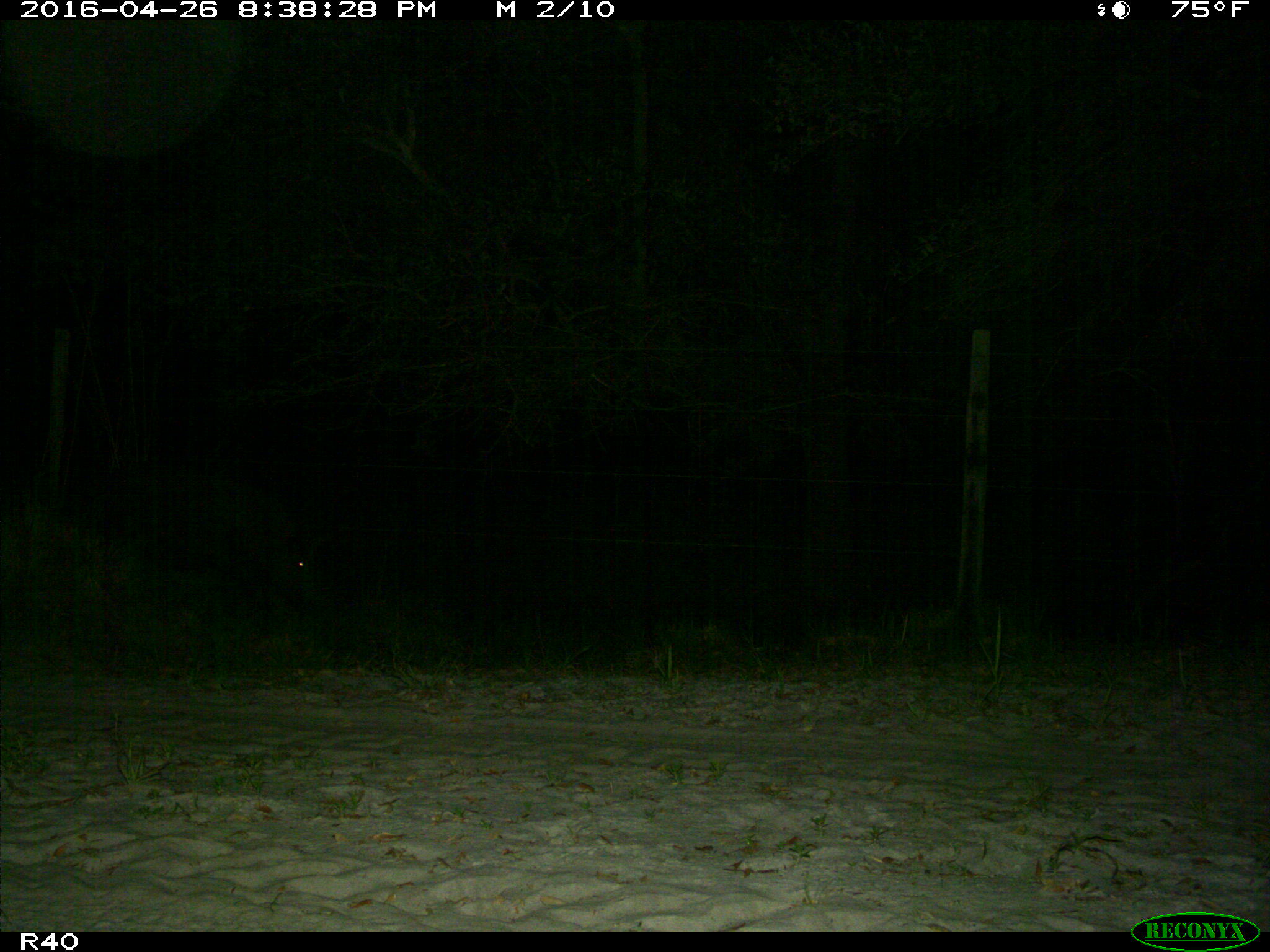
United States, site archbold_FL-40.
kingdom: Animalia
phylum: Chordata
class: Mammalia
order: Artiodactyla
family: Suidae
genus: Sus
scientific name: Sus scrofa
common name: wild boar